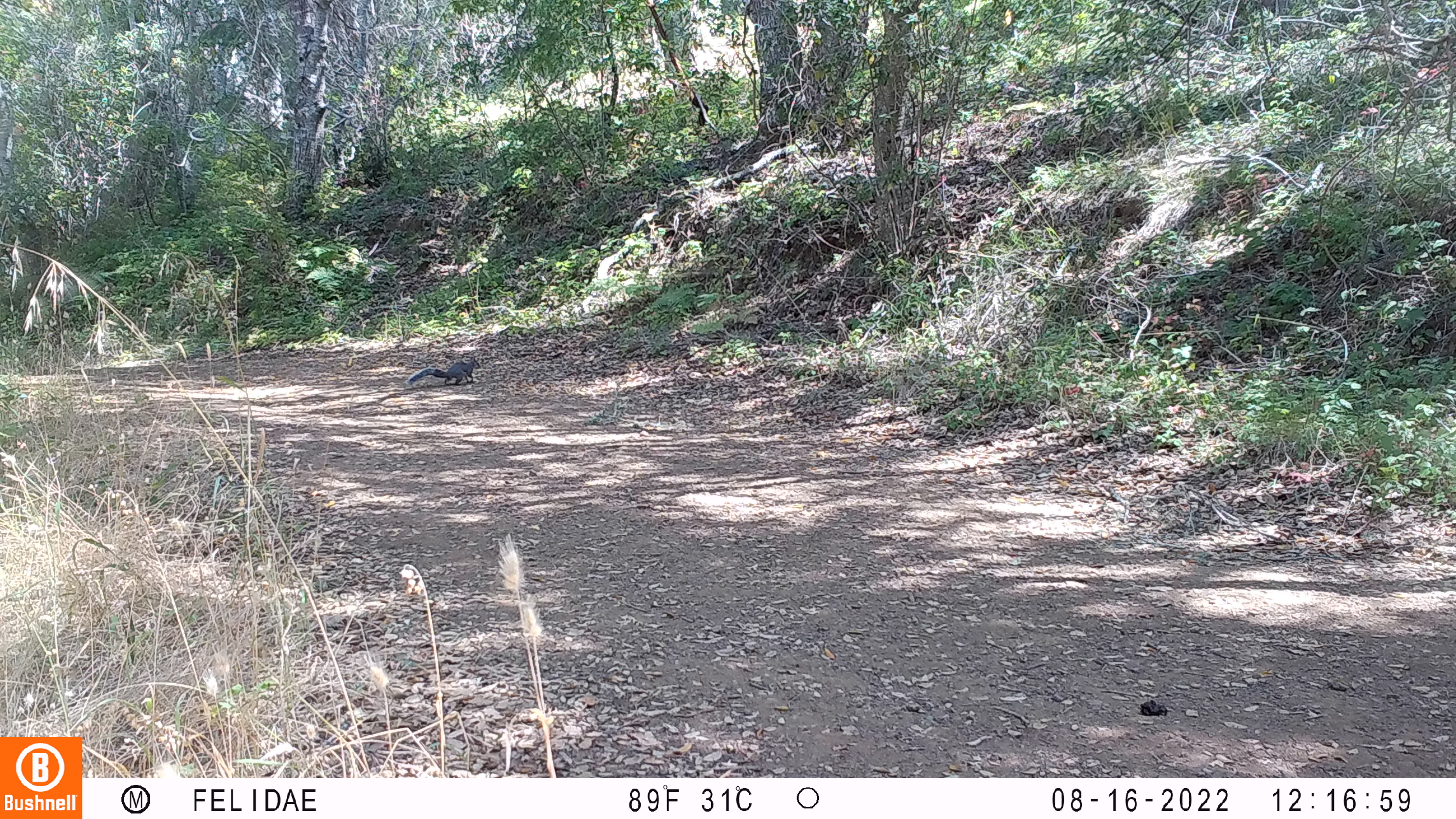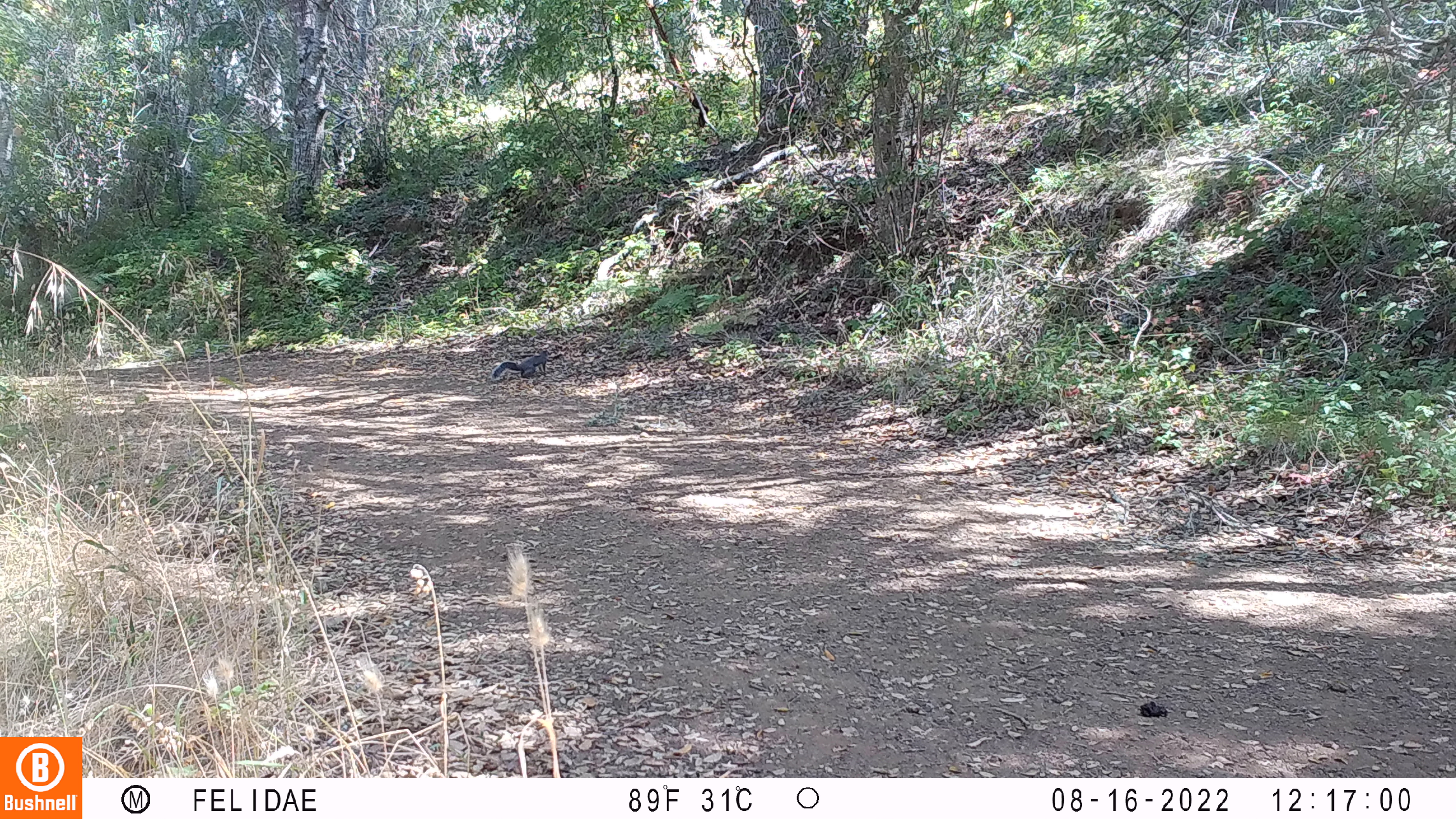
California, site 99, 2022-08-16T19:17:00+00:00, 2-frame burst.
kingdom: Animalia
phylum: Chordata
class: Mammalia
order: Rodentia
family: Sciuridae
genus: Sciurus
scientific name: Sciurus griseus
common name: western gray squirrel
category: western grey squirrel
Western grey squirrel (western gray squirrel) (Sciurus griseus).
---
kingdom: Animalia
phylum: Chordata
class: Mammalia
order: Rodentia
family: Sciuridae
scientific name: Sciuridae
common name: squirrel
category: unknown squirrel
Unknown squirrel (squirrel) (Sciuridae).